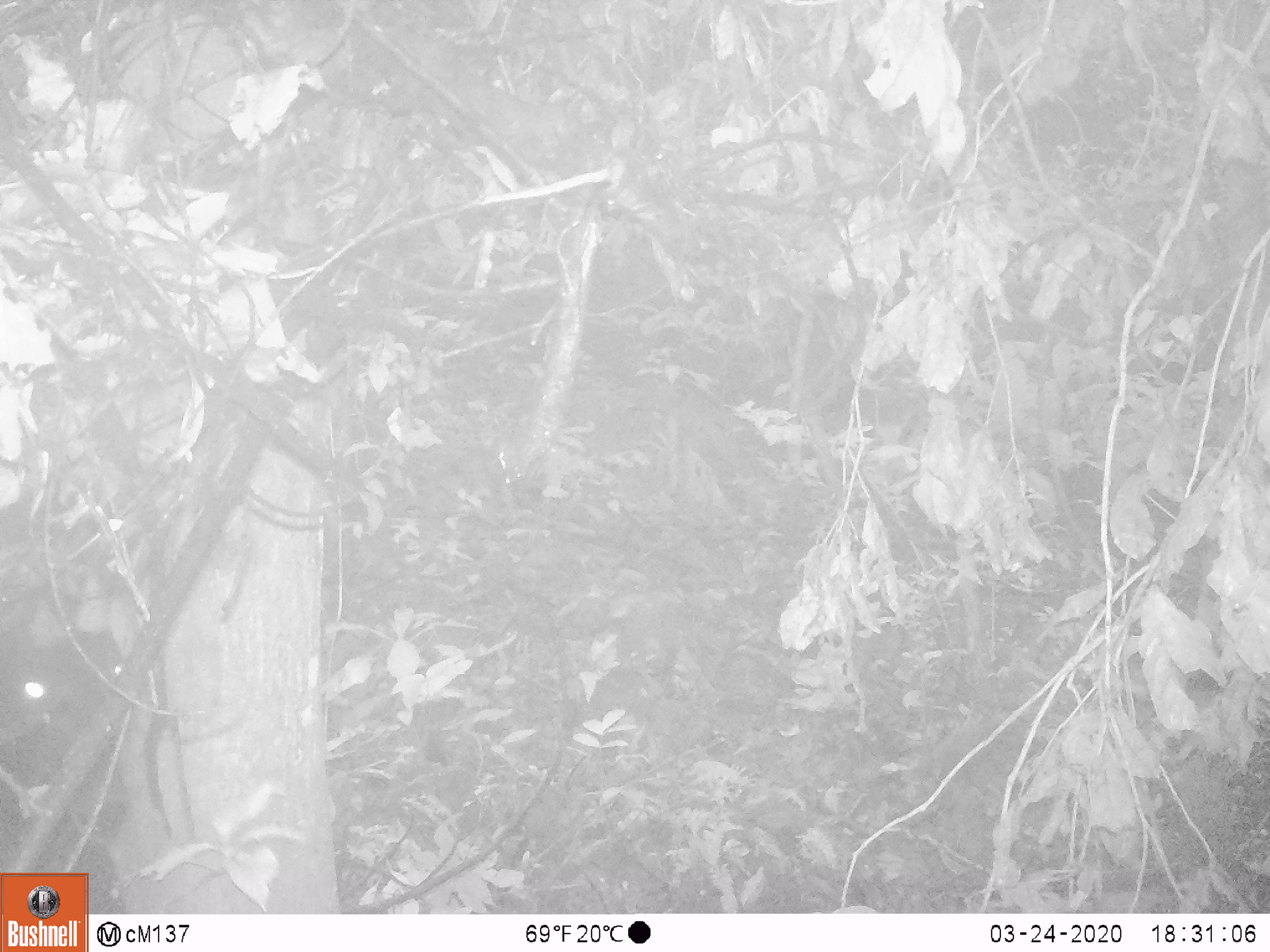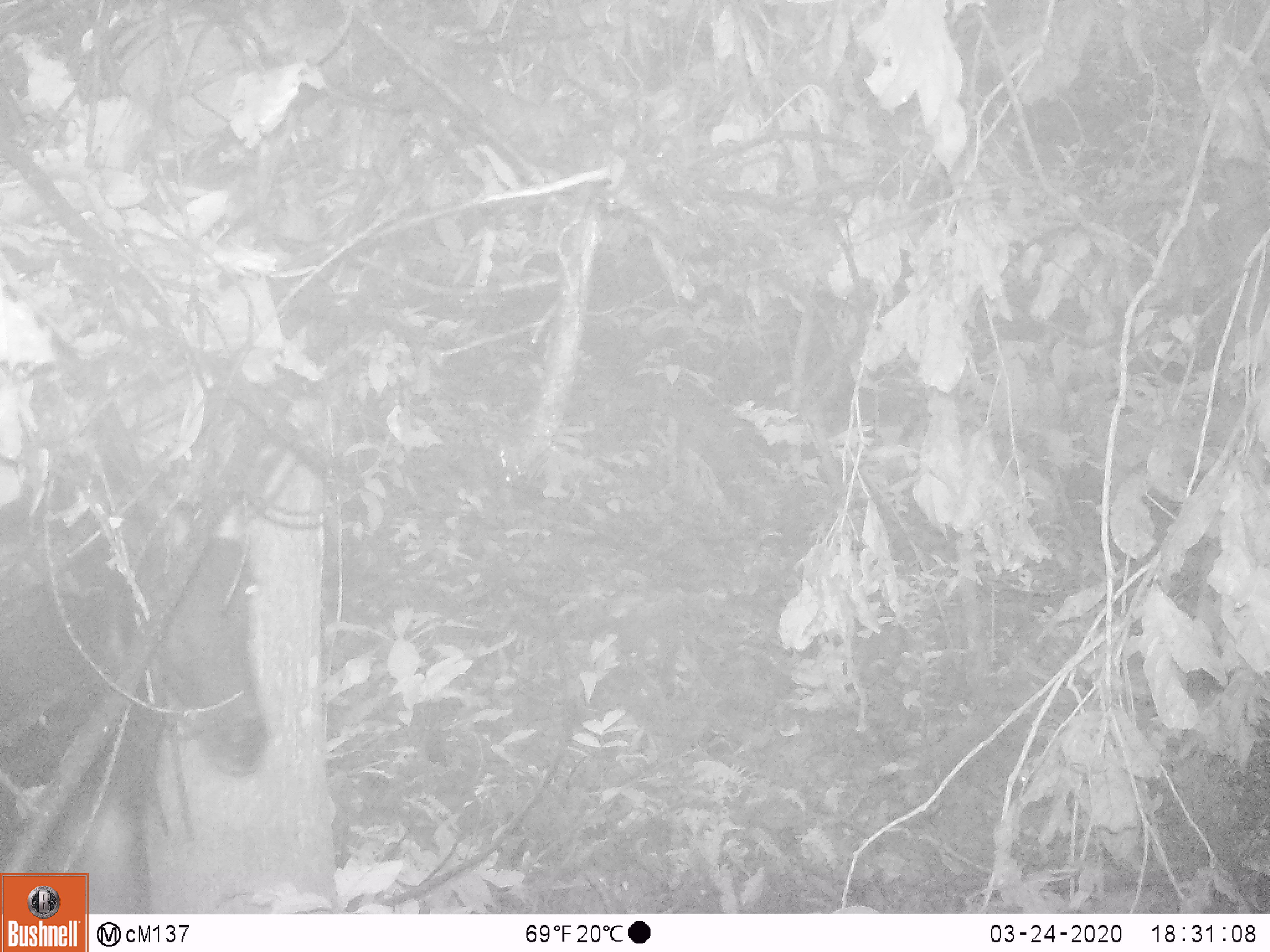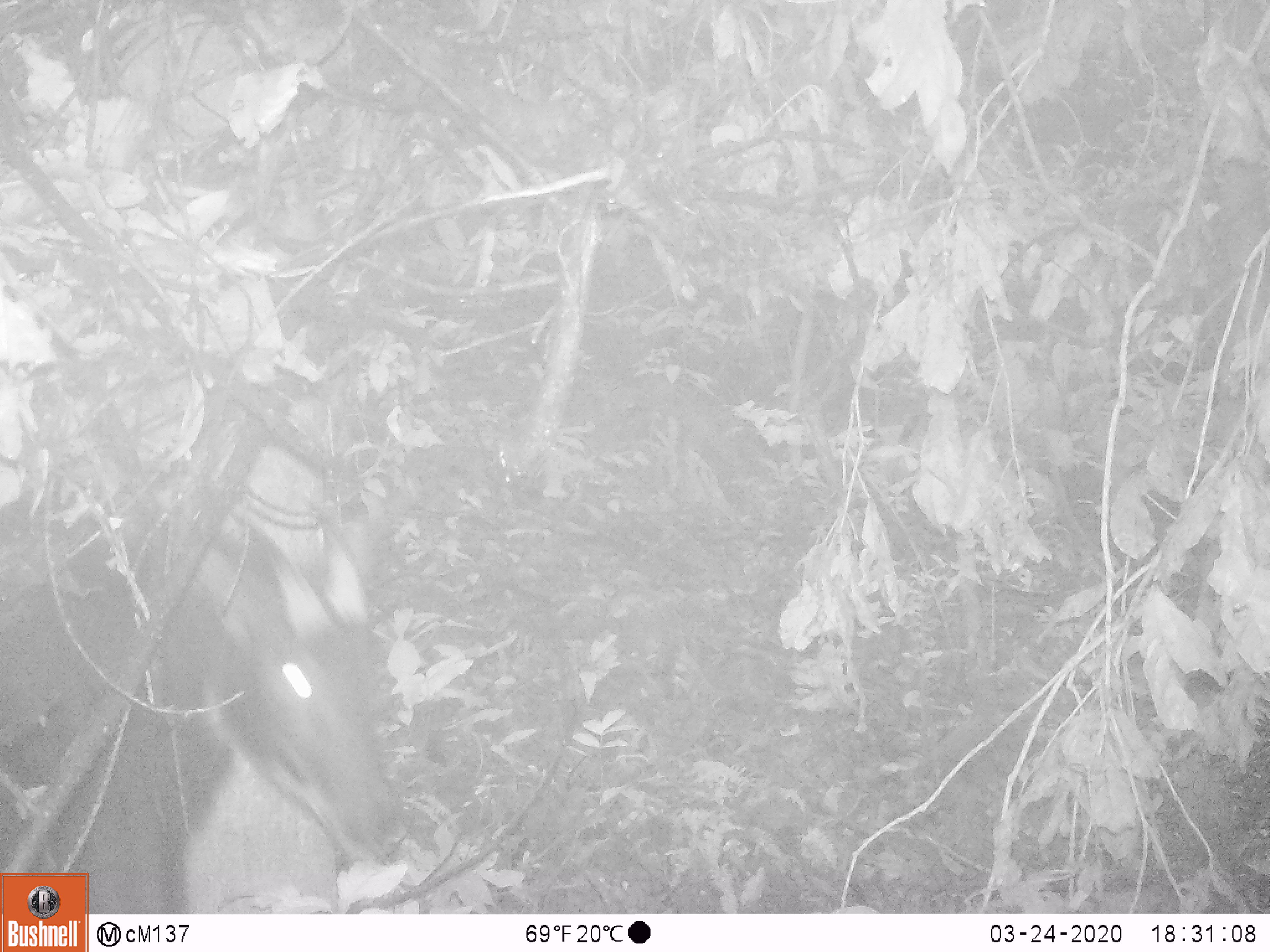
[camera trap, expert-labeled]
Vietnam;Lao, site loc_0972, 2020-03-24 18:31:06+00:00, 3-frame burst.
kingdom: Animalia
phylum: Chordata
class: Mammalia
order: Artiodactyla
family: Bovidae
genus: Capricornis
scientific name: Capricornis sumatraensis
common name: chinese serow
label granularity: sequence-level